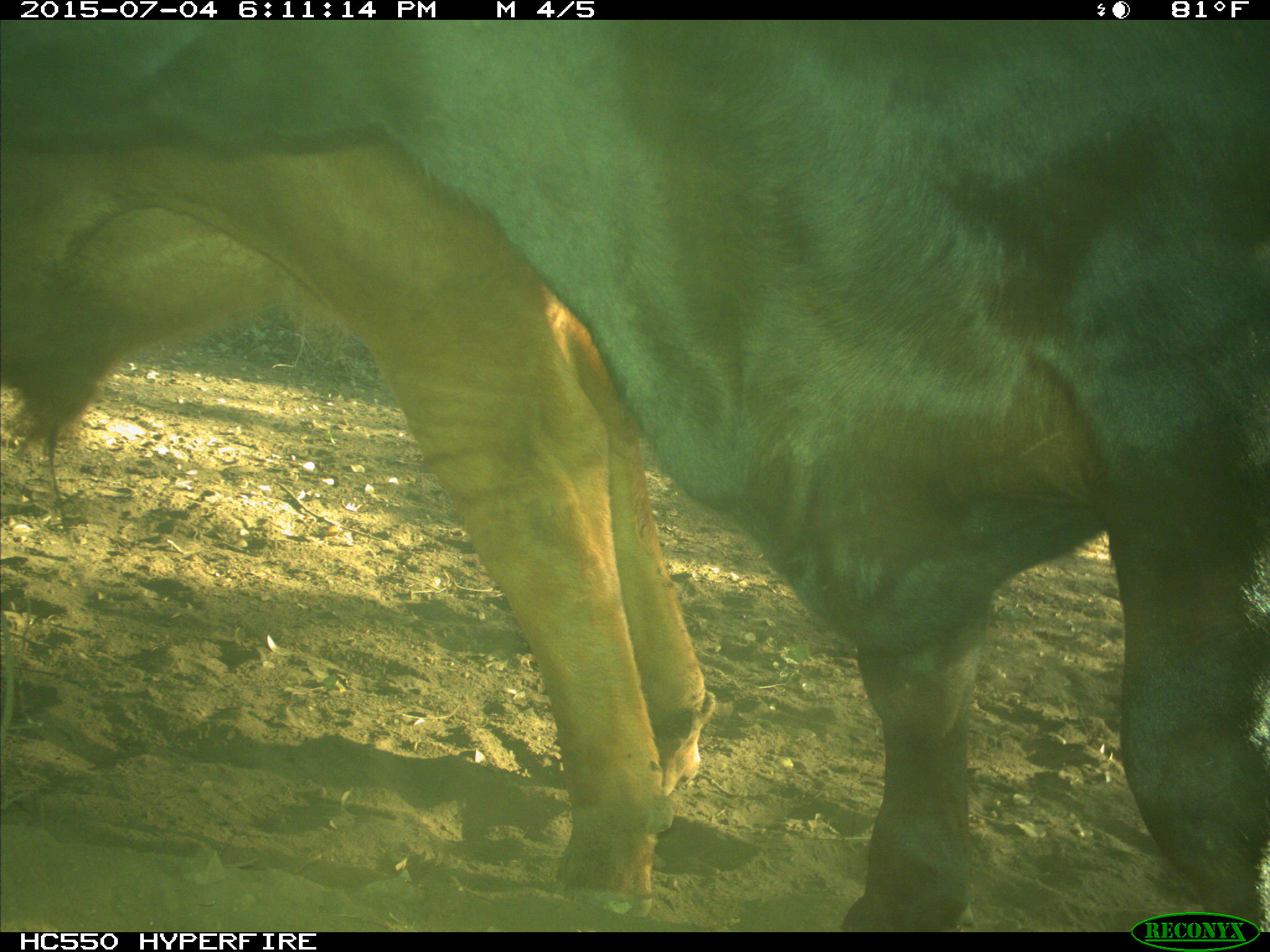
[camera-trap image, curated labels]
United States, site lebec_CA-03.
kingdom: Animalia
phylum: Chordata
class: Mammalia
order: Artiodactyla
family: Bovidae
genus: Bos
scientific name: Bos taurus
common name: domestic cow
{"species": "Bos taurus (domestic cow)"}